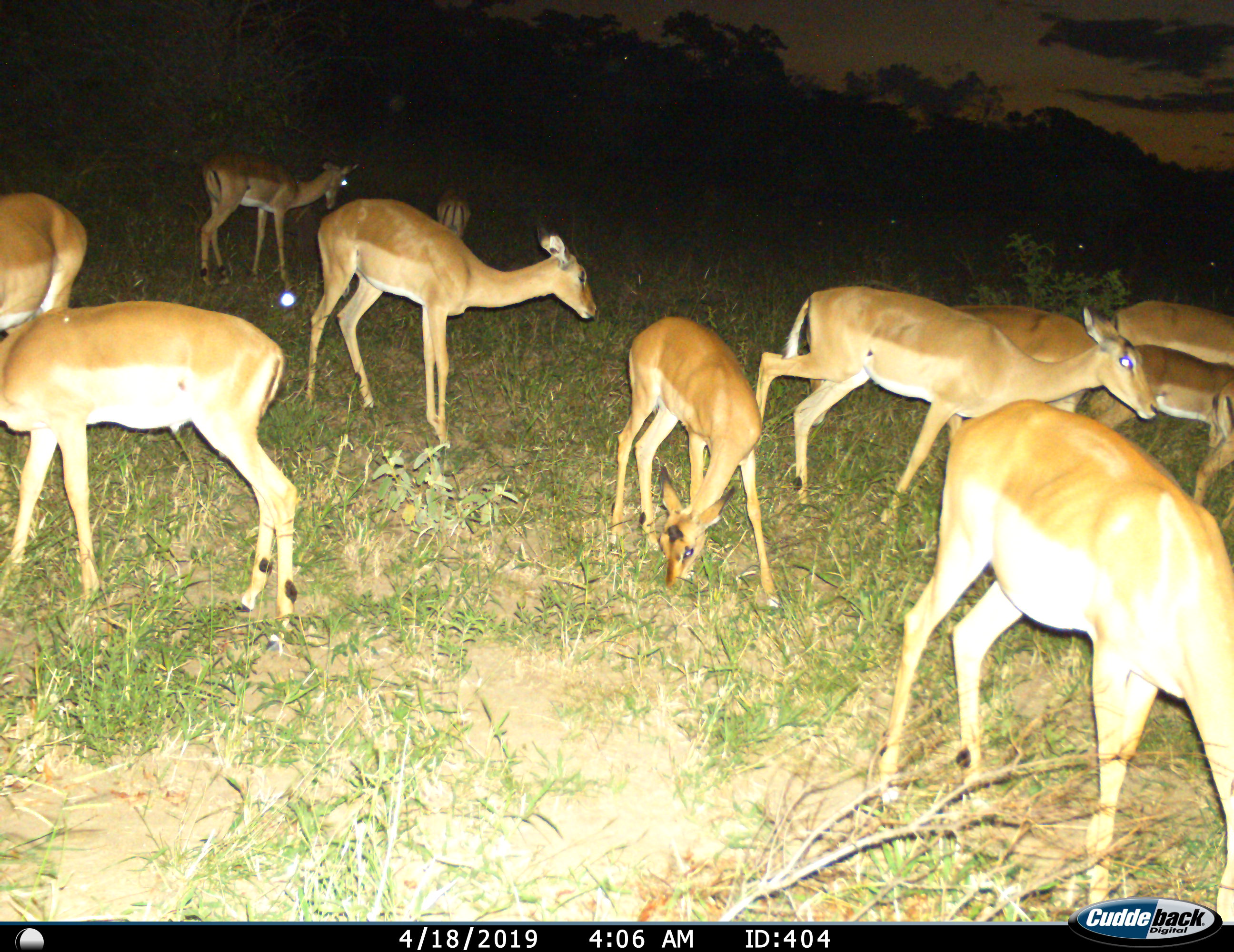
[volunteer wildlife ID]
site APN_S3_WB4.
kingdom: Animalia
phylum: Chordata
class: Mammalia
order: Artiodactyla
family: Bovidae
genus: Aepyceros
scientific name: Aepyceros melampus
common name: impala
Impala (Aepyceros melampus), count 11-50. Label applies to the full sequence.